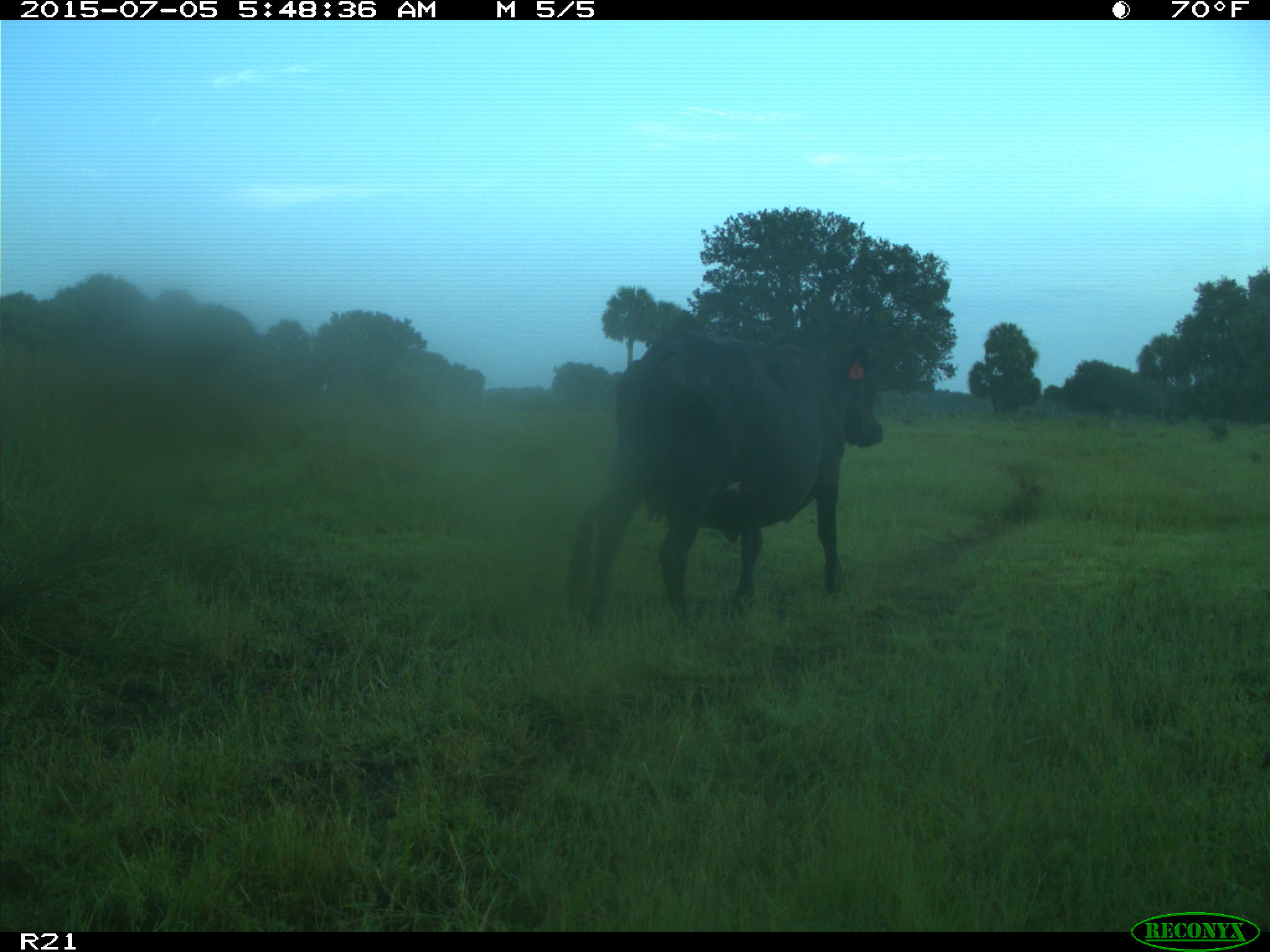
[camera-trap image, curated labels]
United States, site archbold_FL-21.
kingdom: Animalia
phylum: Chordata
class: Mammalia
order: Artiodactyla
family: Bovidae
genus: Bos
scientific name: Bos taurus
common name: domestic cow